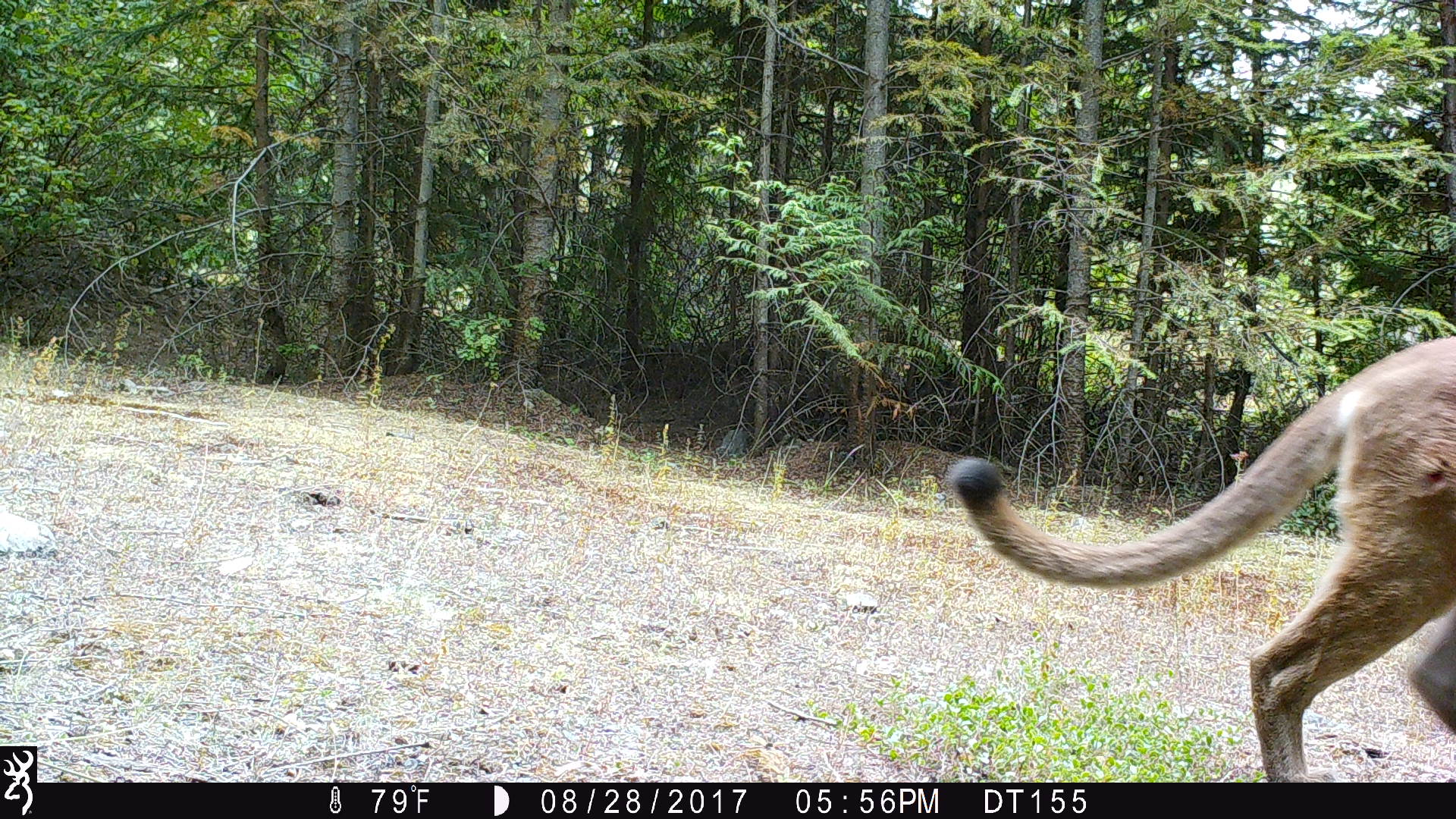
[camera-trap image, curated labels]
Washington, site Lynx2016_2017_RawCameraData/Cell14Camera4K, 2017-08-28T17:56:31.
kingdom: Animalia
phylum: Chordata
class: Mammalia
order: Carnivora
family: Felidae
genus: Puma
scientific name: Puma concolor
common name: mountain lion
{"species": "Puma concolor (mountain lion)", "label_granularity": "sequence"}